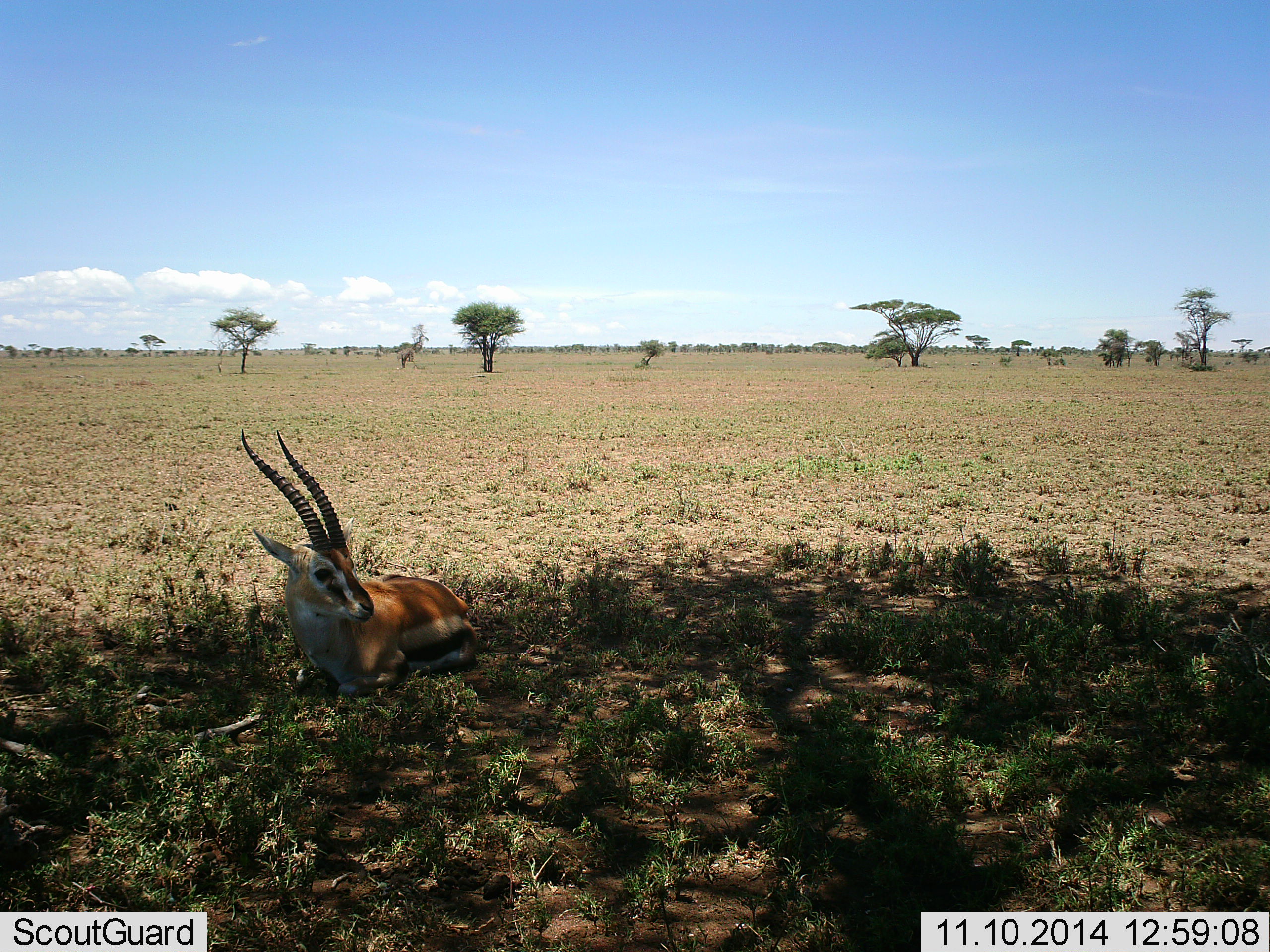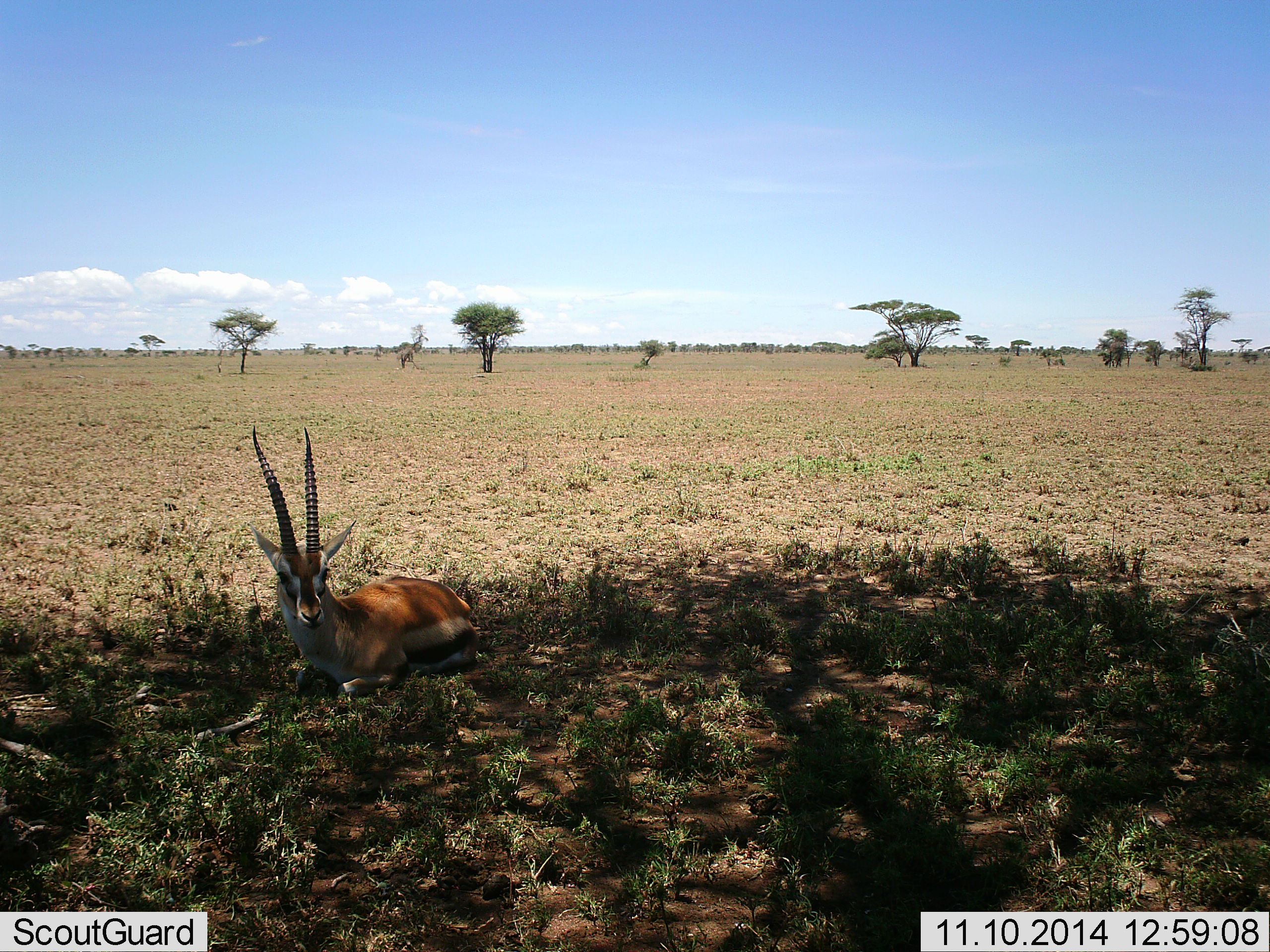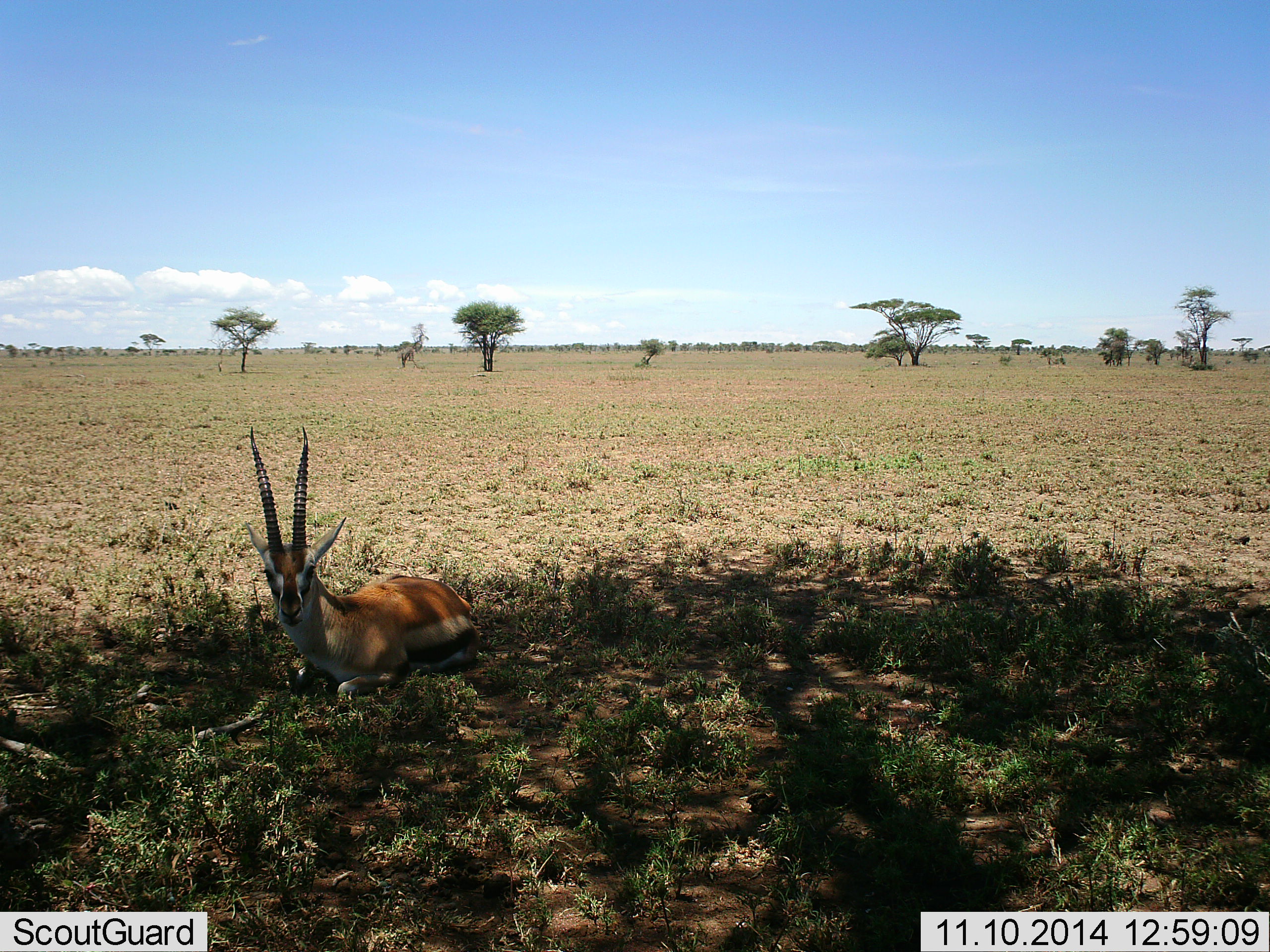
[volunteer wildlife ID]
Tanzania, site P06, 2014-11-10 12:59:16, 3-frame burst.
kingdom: Animalia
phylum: Chordata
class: Mammalia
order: Artiodactyla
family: Bovidae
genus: Eudorcas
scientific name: Eudorcas thomsonii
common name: thomson's gazelle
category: gazellethomsons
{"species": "gazellethomsons (thomson's gazelle) (Eudorcas thomsonii)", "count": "1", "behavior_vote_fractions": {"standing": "0%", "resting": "100%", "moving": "0%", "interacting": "0%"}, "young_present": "0%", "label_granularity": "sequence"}